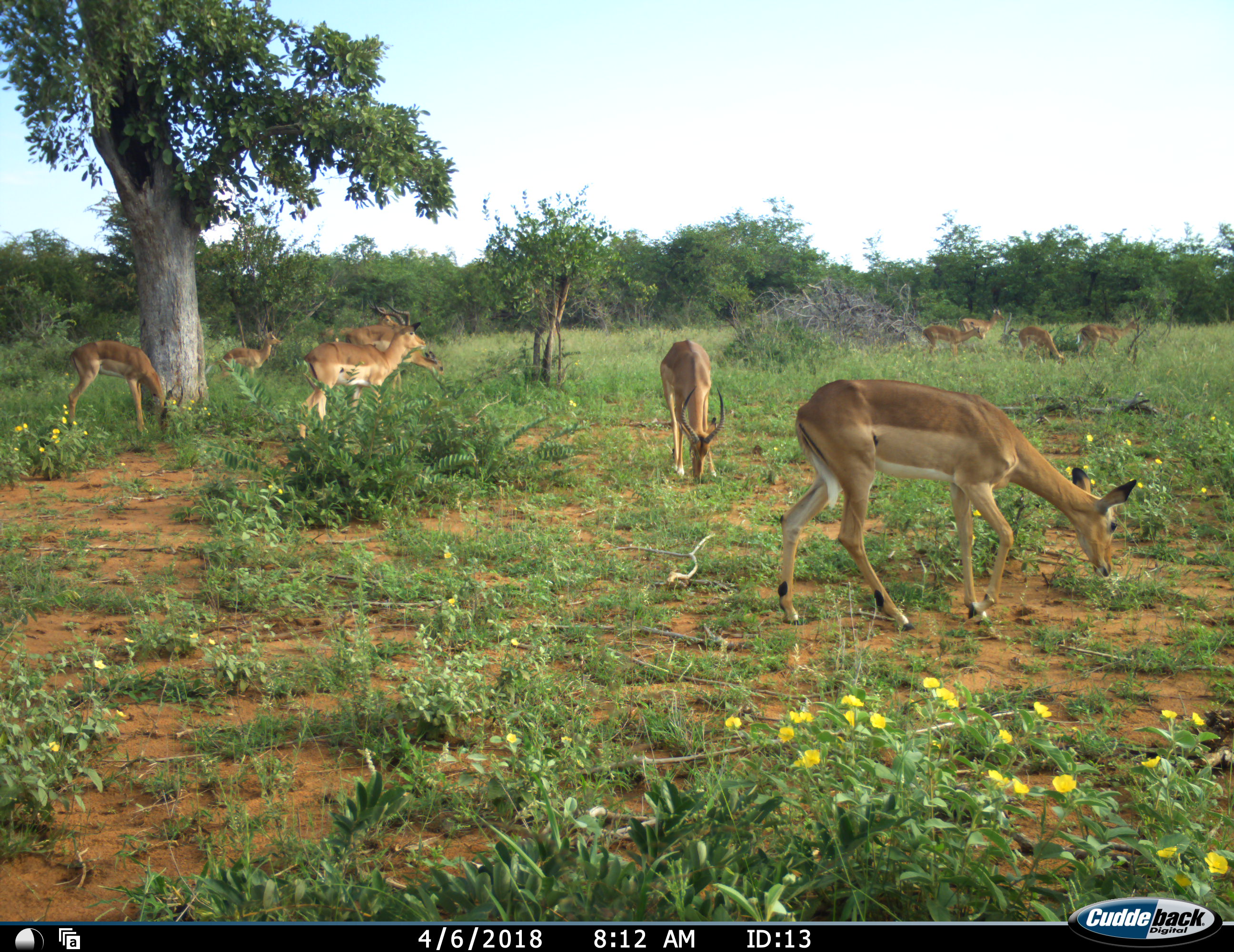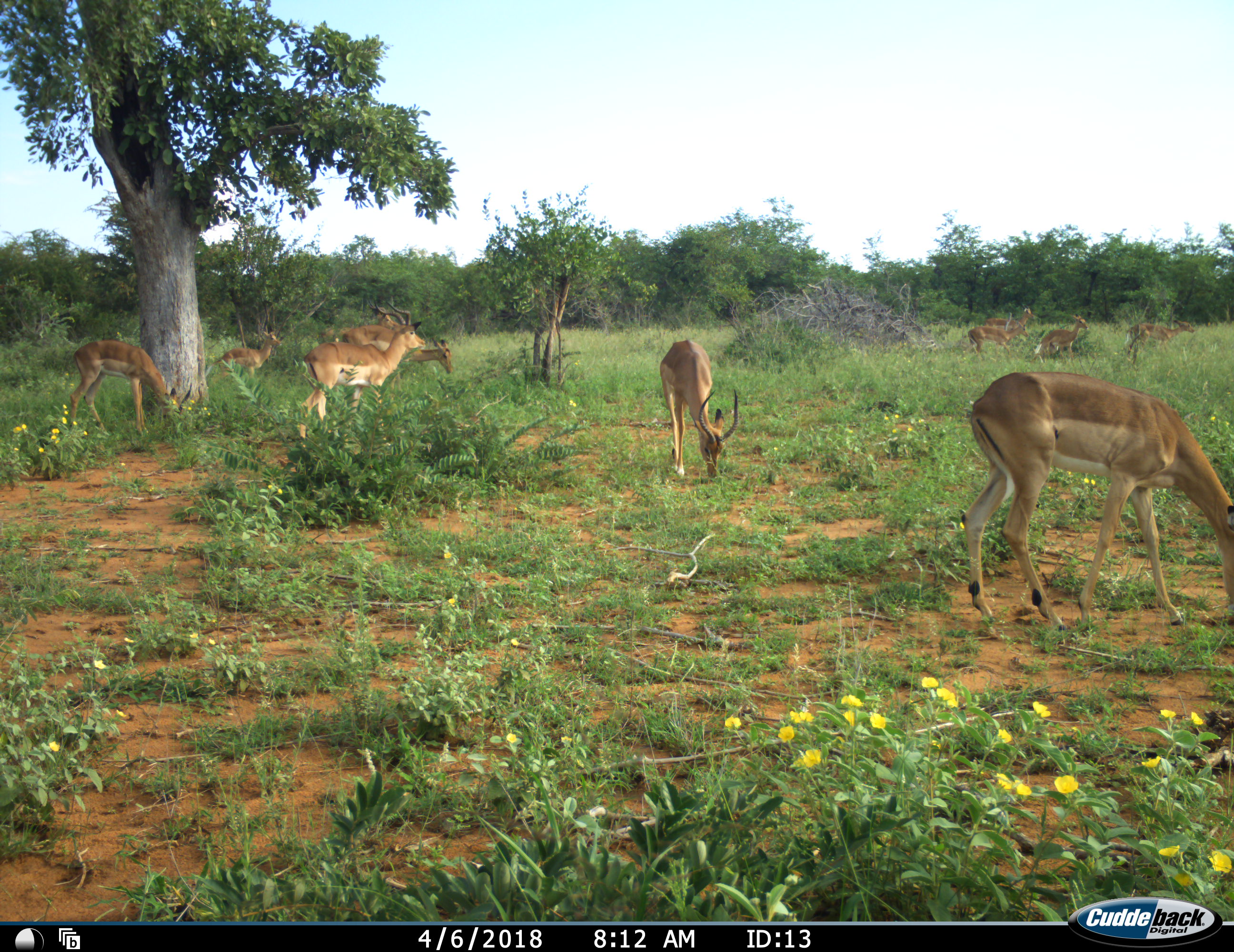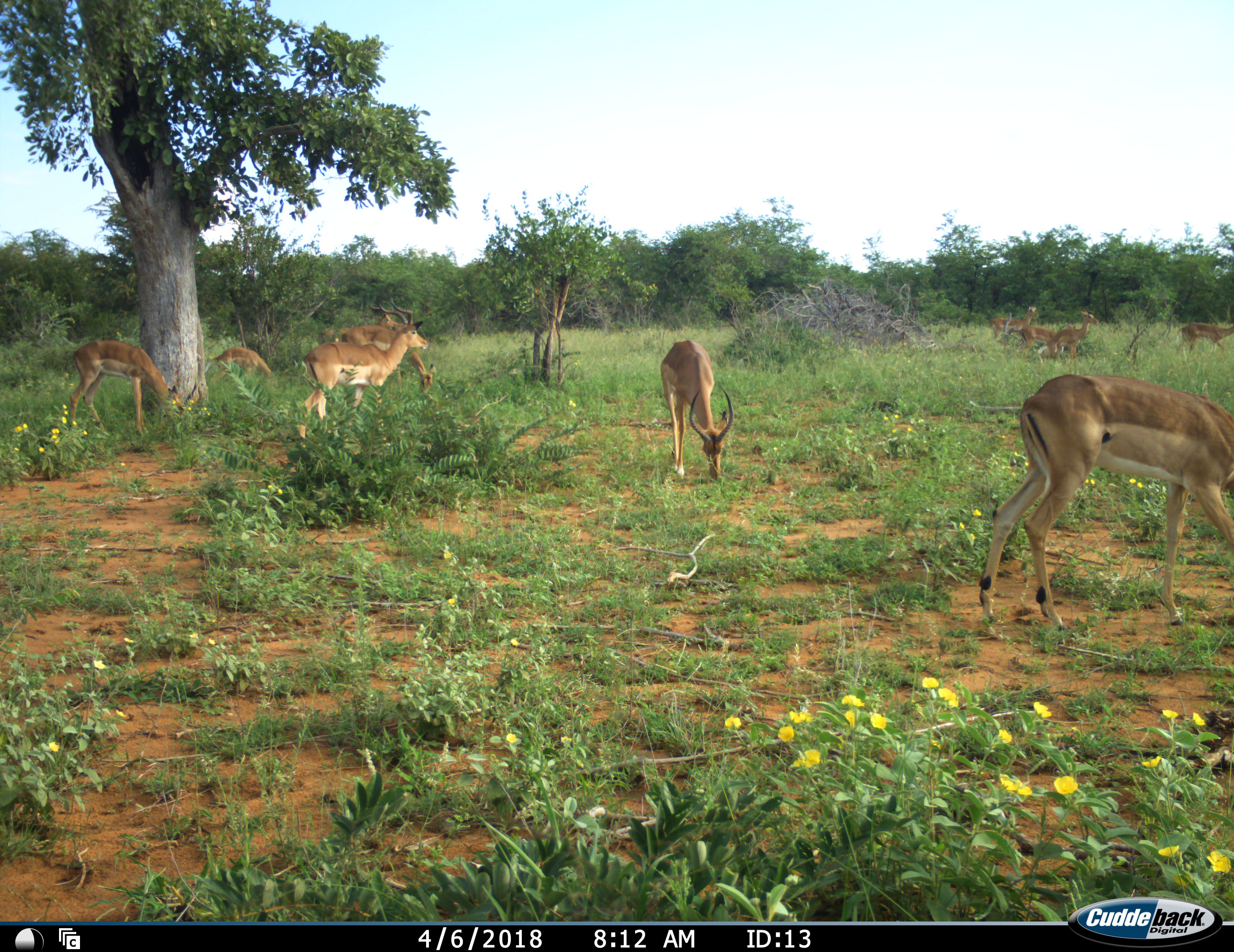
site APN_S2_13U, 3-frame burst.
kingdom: Animalia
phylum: Chordata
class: Mammalia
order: Artiodactyla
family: Bovidae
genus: Aepyceros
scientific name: Aepyceros melampus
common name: impala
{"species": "impala (Aepyceros melampus)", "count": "11-50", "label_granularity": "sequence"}